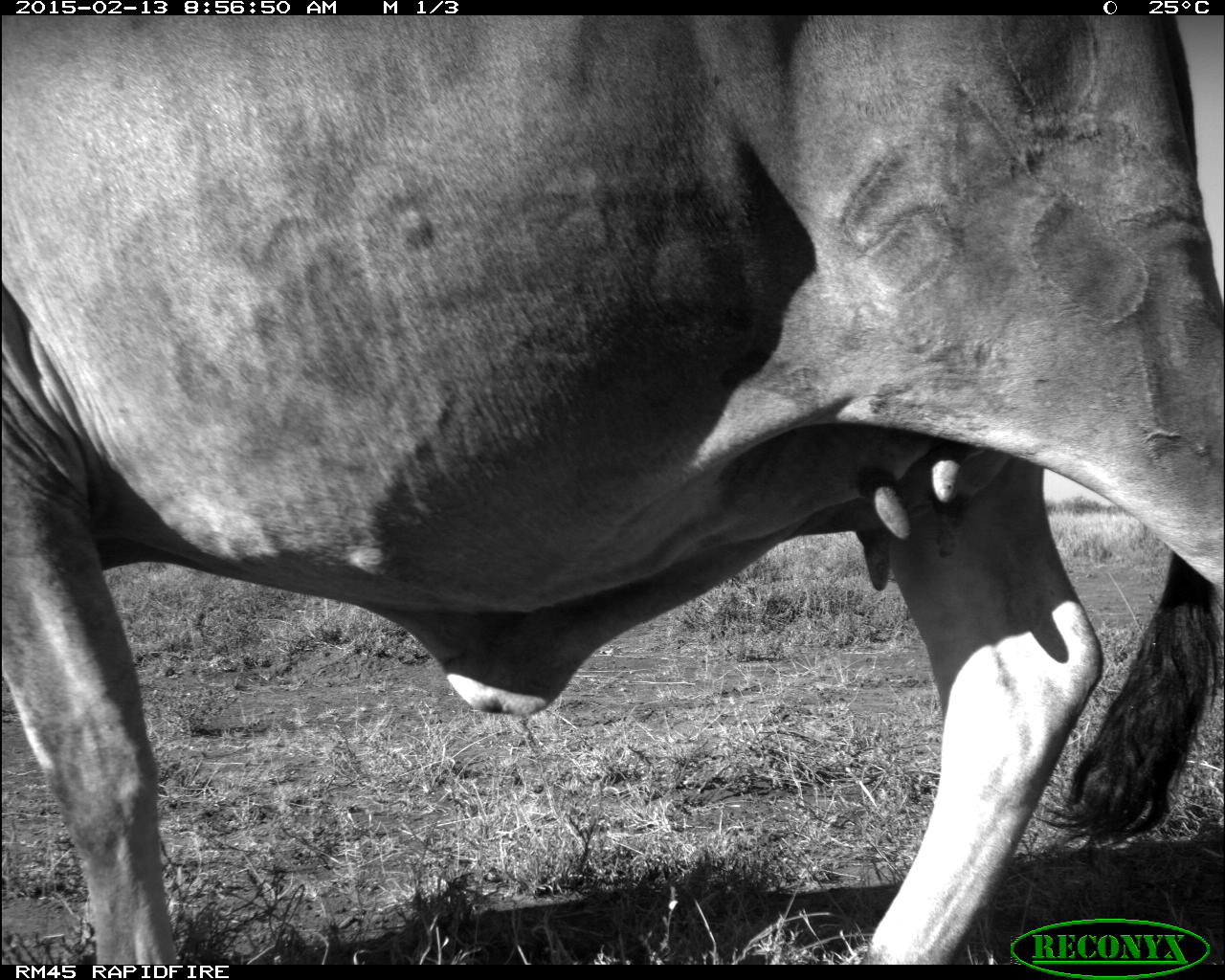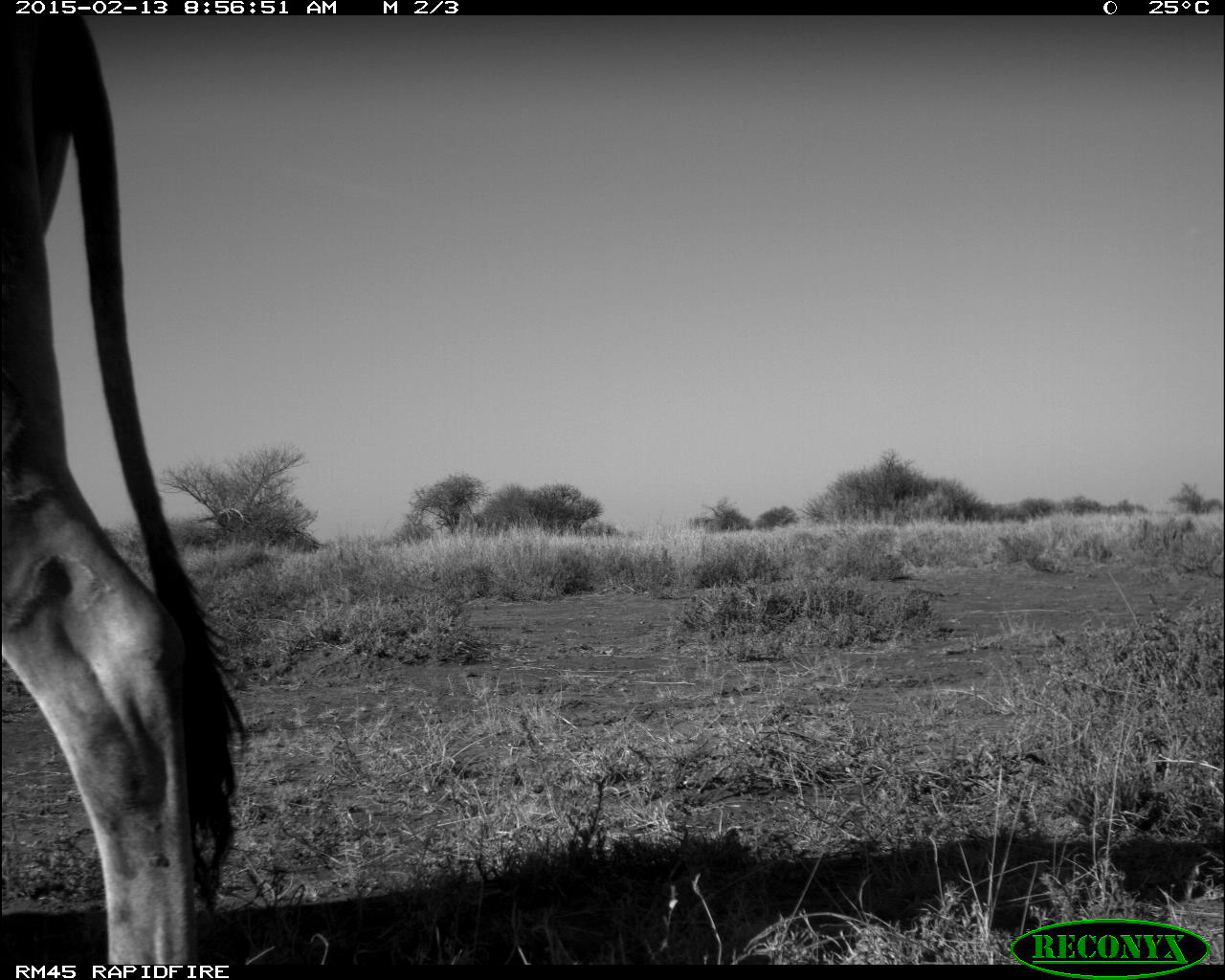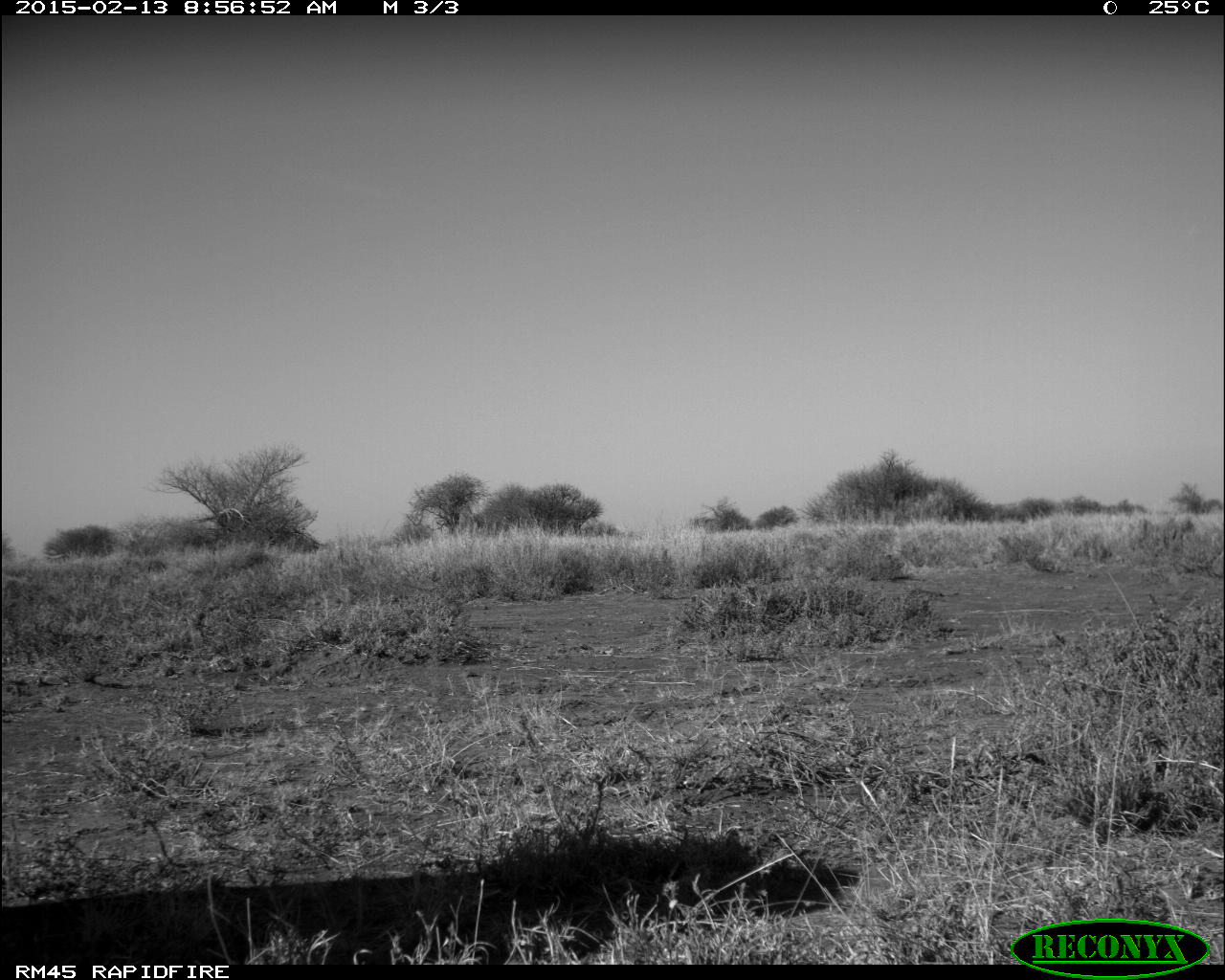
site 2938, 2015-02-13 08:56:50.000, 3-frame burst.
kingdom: Animalia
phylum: Chordata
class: Mammalia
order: Artiodactyla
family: Bovidae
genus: Bos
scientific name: Bos taurus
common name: domestic cattle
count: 4